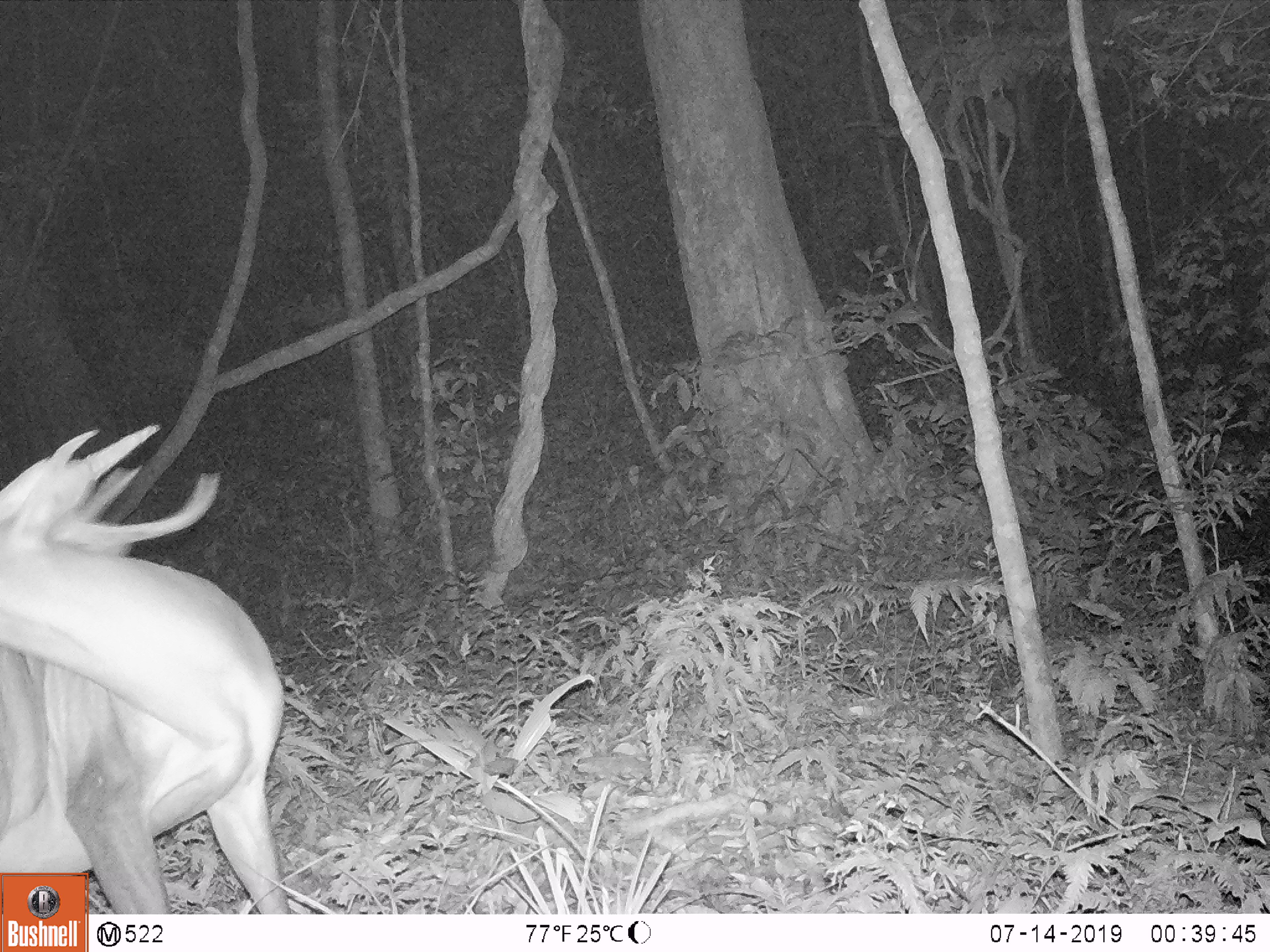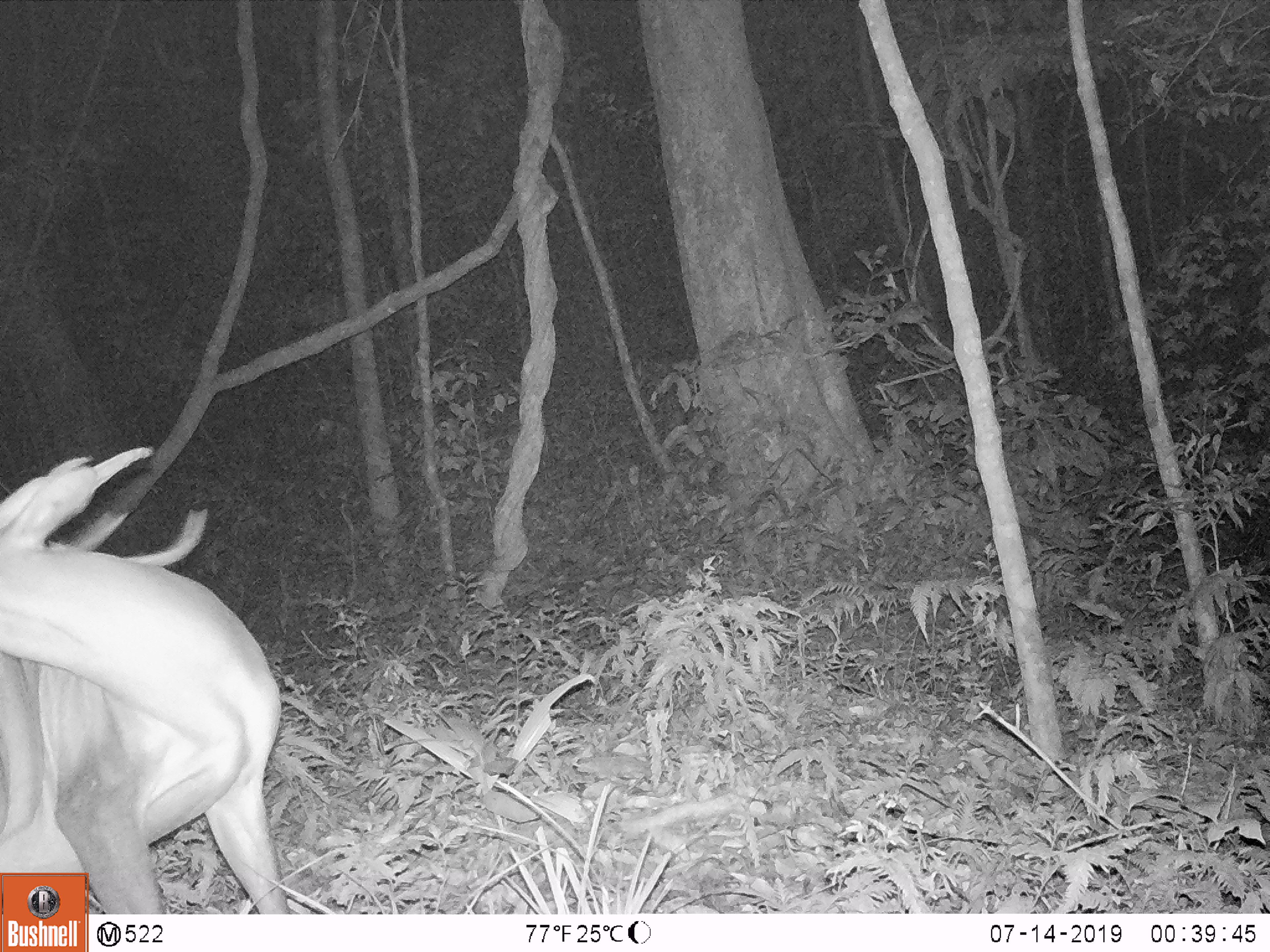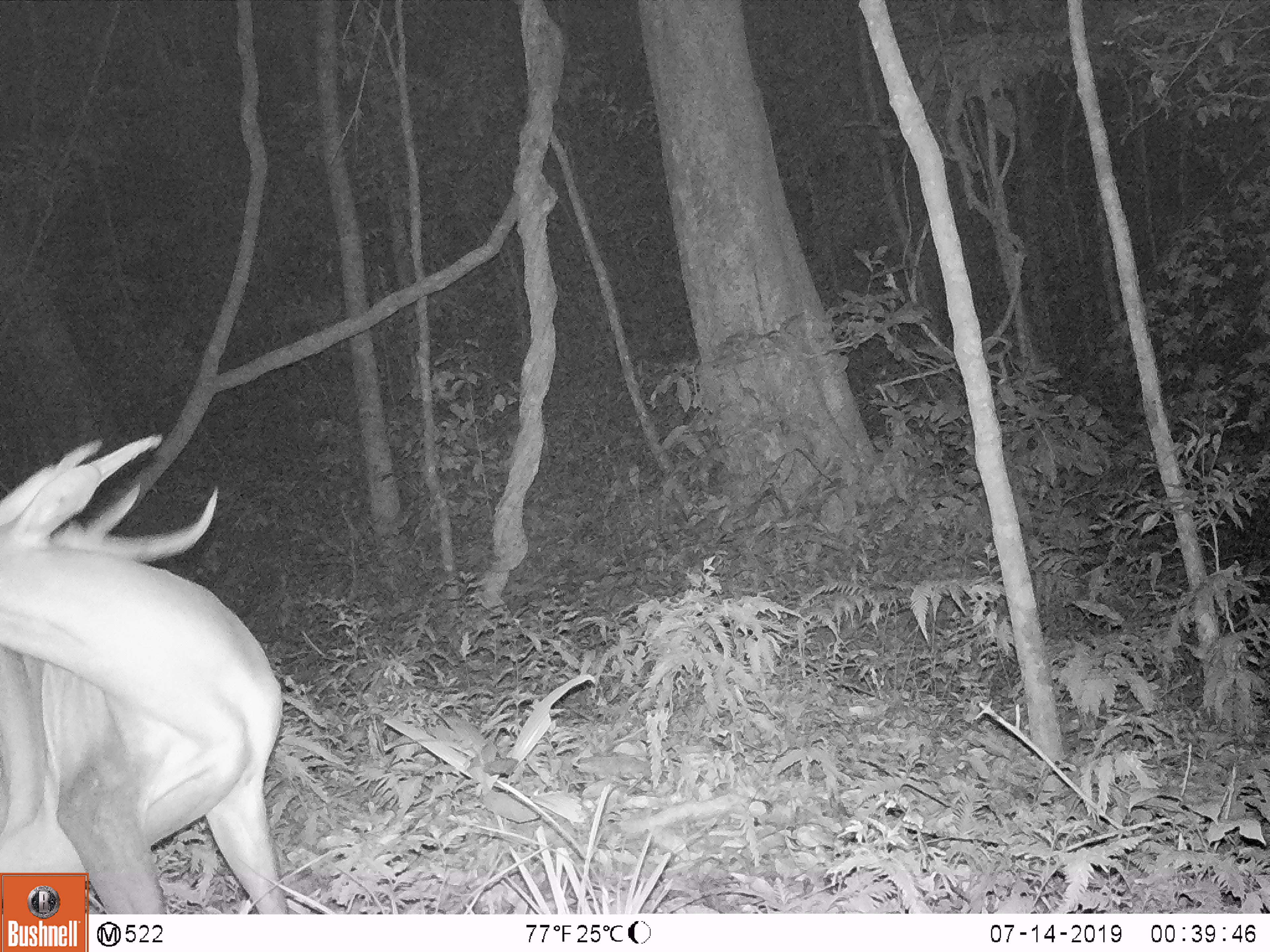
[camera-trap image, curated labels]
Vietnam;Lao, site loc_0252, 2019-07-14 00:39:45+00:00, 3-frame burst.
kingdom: Animalia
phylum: Chordata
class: Mammalia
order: Artiodactyla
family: Cervidae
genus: Muntiacus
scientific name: Muntiacus vuquangensis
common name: large-antlered muntjac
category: large antlered muntjac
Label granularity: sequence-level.